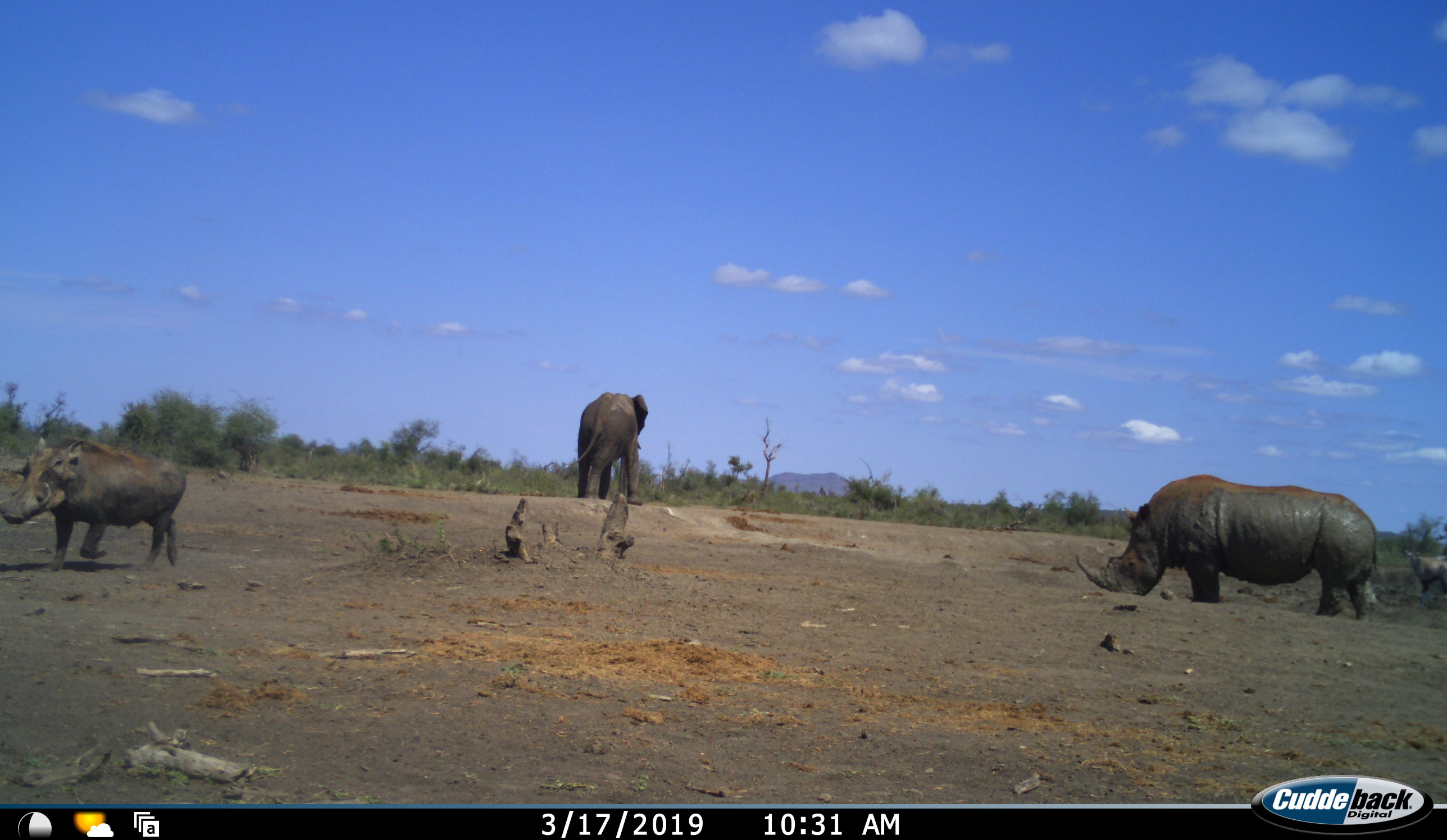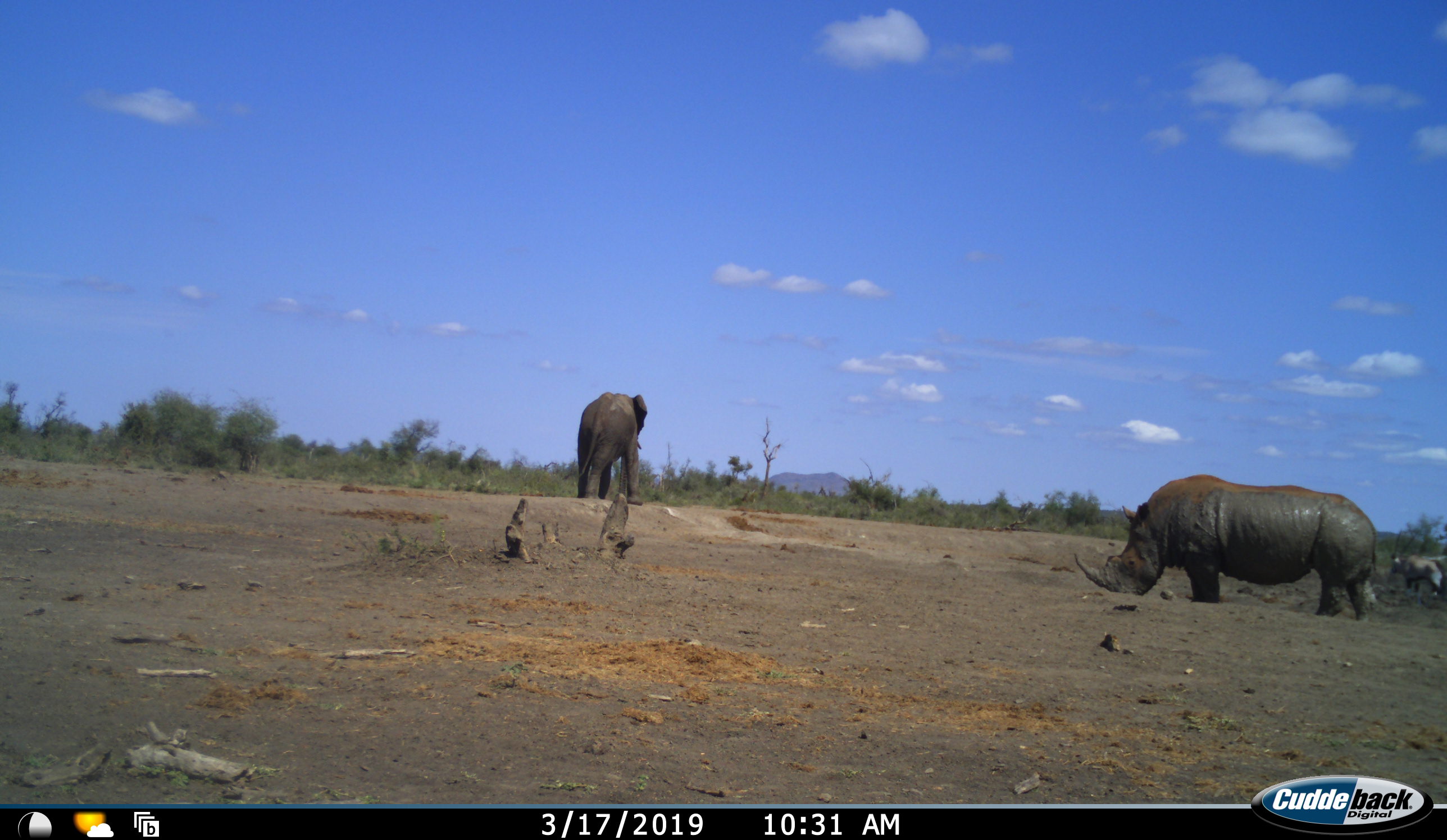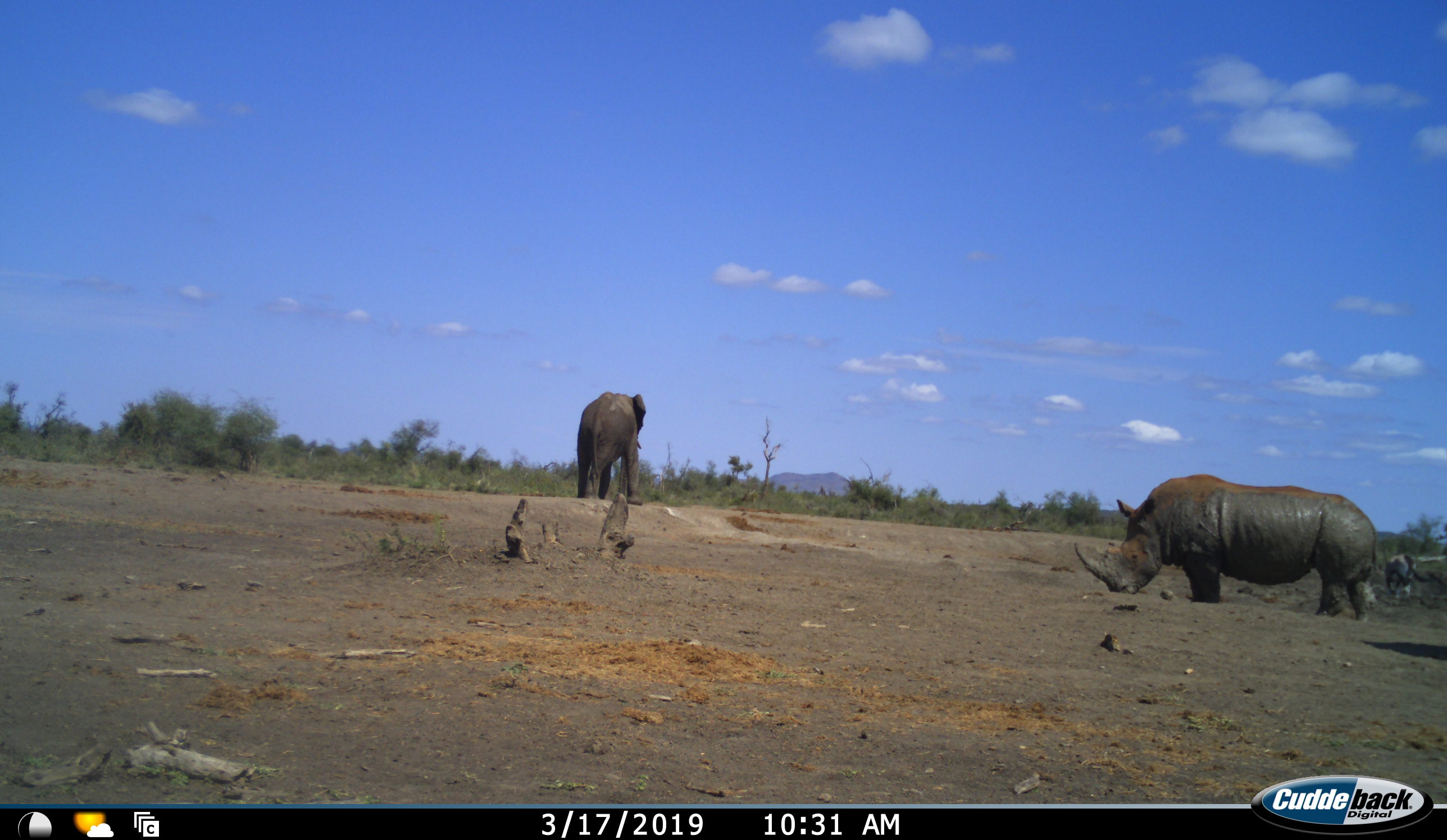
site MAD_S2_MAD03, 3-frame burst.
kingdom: Animalia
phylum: Chordata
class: Mammalia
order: Proboscidea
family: Elephantidae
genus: Loxodonta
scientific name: Loxodonta africana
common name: african bush elephant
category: elephant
Elephant (african bush elephant) (Loxodonta africana), count 1. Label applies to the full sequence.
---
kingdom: Animalia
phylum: Chordata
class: Mammalia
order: Artiodactyla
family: Bovidae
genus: Oryx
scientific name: Oryx gazella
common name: gemsbok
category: oryx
Oryx (gemsbok) (Oryx gazella), count 1. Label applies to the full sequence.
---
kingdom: Animalia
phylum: Chordata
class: Mammalia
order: Artiodactyla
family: Suidae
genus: Phacochoerus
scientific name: Phacochoerus africanus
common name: warthog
Warthog (Phacochoerus africanus), count 1. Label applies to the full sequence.